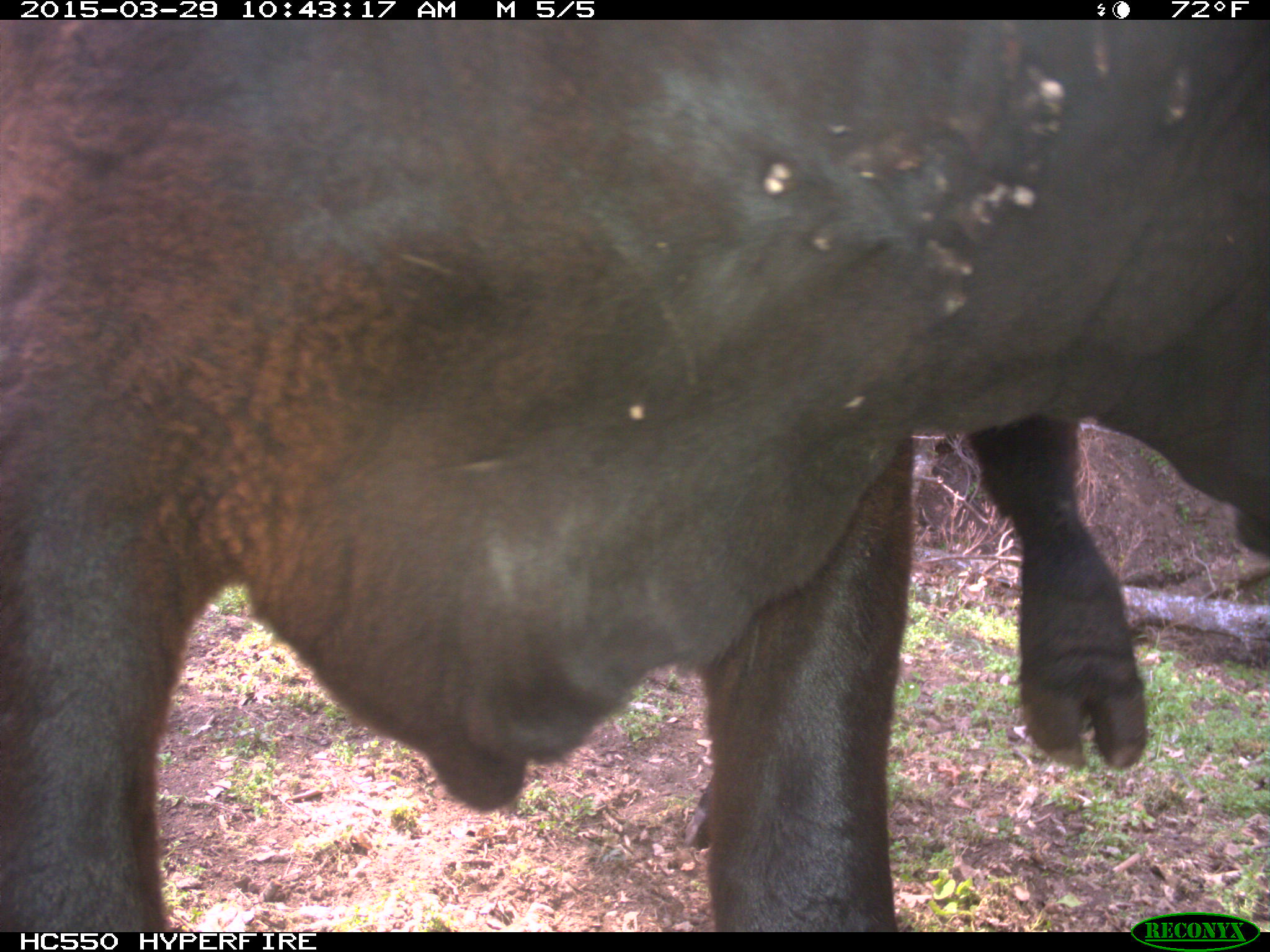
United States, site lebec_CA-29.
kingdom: Animalia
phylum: Chordata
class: Mammalia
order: Artiodactyla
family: Bovidae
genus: Bos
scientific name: Bos taurus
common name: domestic cow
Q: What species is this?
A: Bos taurus (domestic cow).